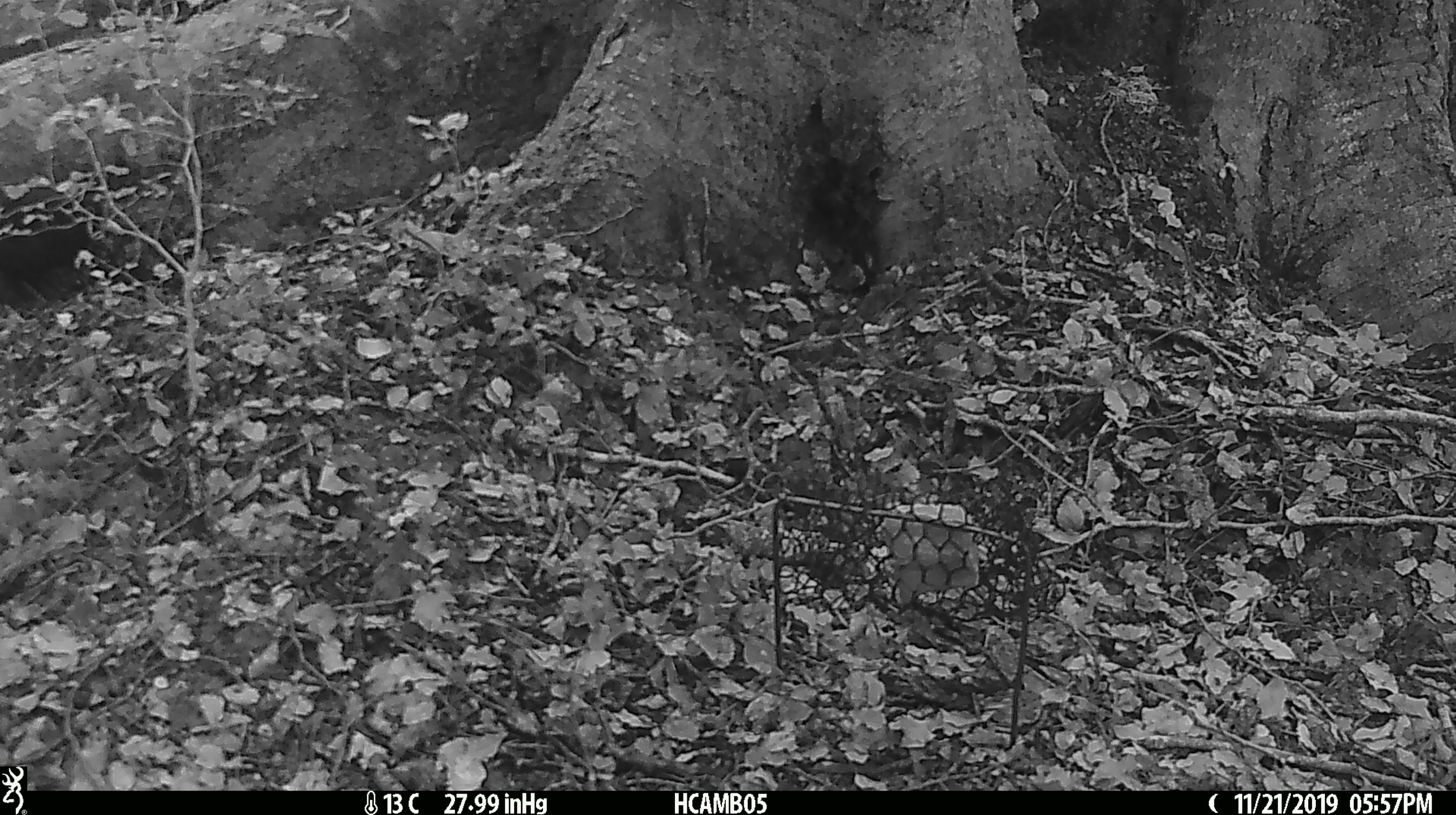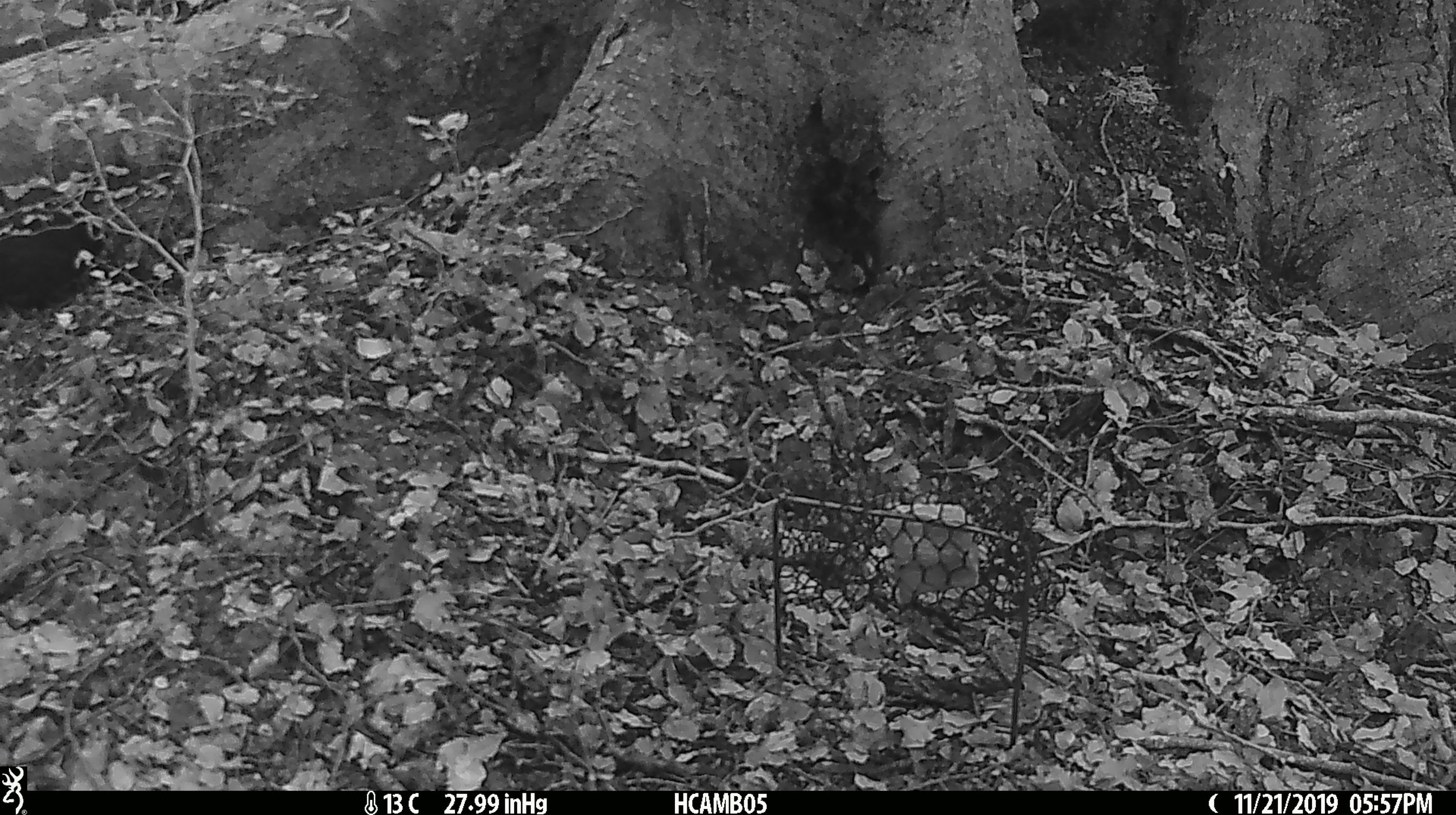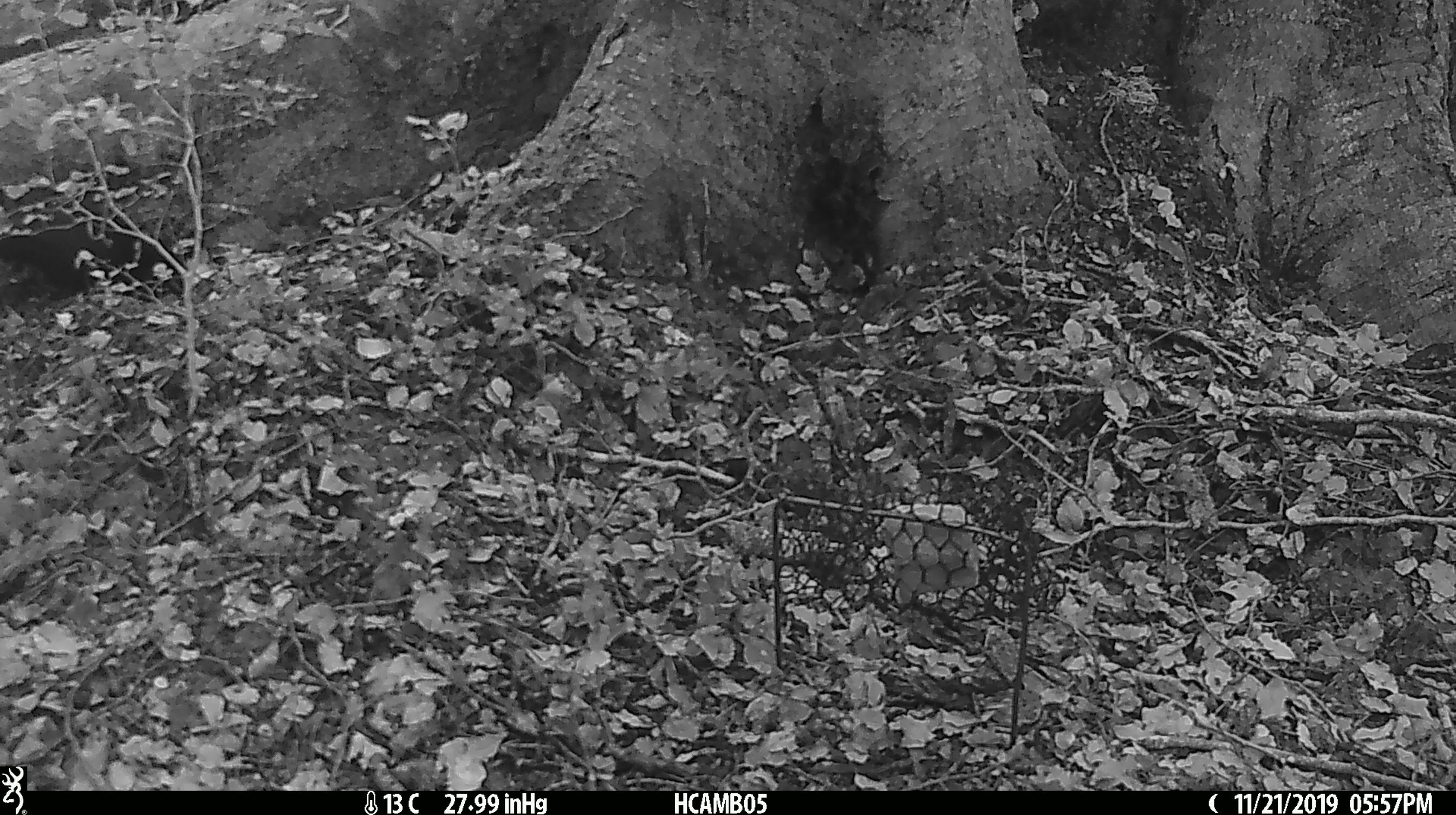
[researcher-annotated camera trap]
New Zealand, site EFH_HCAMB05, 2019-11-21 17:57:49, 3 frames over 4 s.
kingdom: Animalia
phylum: Chordata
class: Aves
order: Passeriformes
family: Turdidae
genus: Turdus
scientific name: Turdus merula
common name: eurasian blackbird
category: blackbird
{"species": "blackbird (eurasian blackbird) (Turdus merula)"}